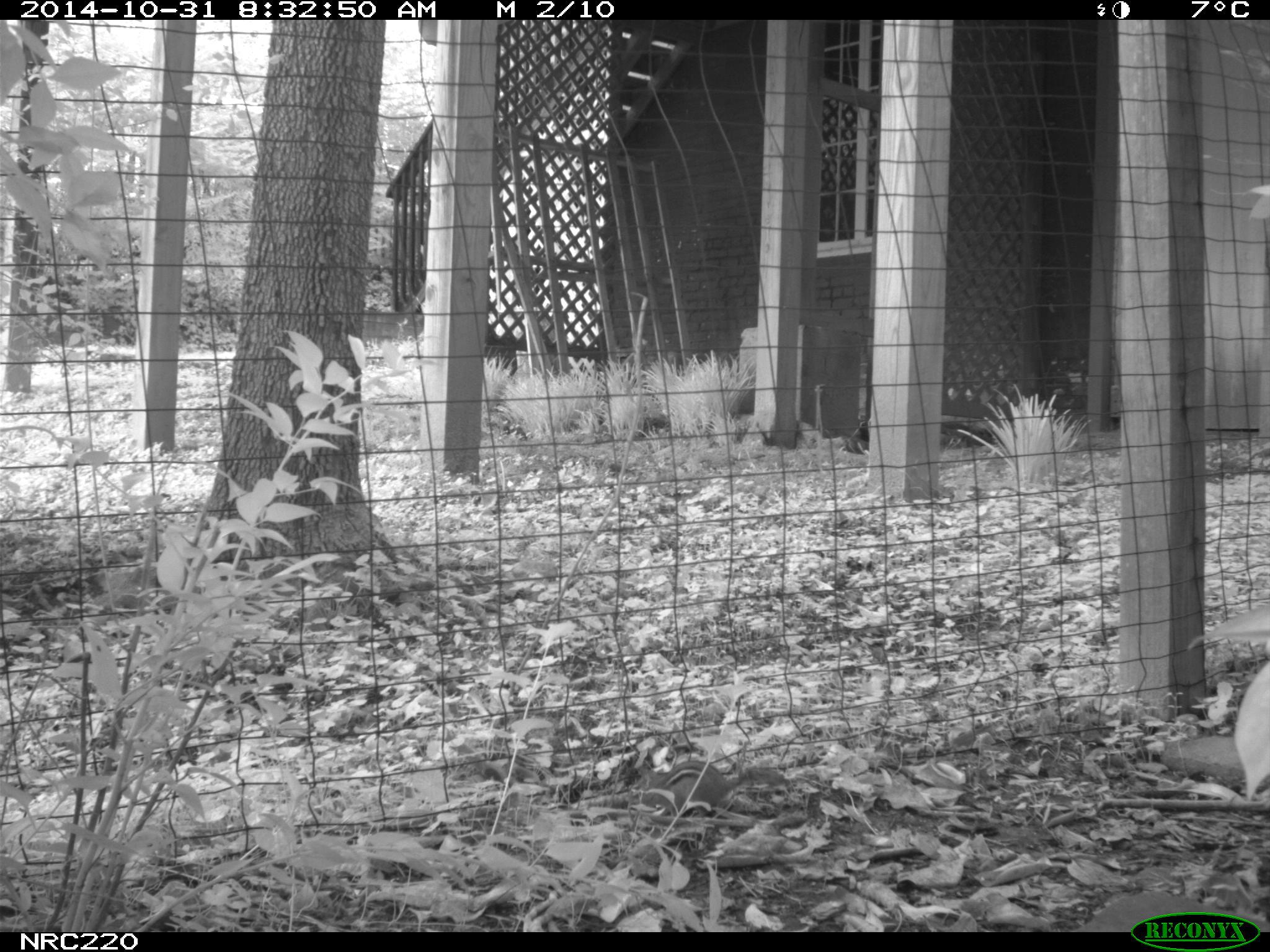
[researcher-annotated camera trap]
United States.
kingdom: Animalia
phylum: Chordata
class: Mammalia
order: Rodentia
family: Sciuridae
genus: Tamias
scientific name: Tamias striatus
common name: eastern chipmunk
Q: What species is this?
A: Eastern Chipmunk (Tamias striatus).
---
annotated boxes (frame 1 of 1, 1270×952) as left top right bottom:
Eastern Chipmunk: 627 751 800 816